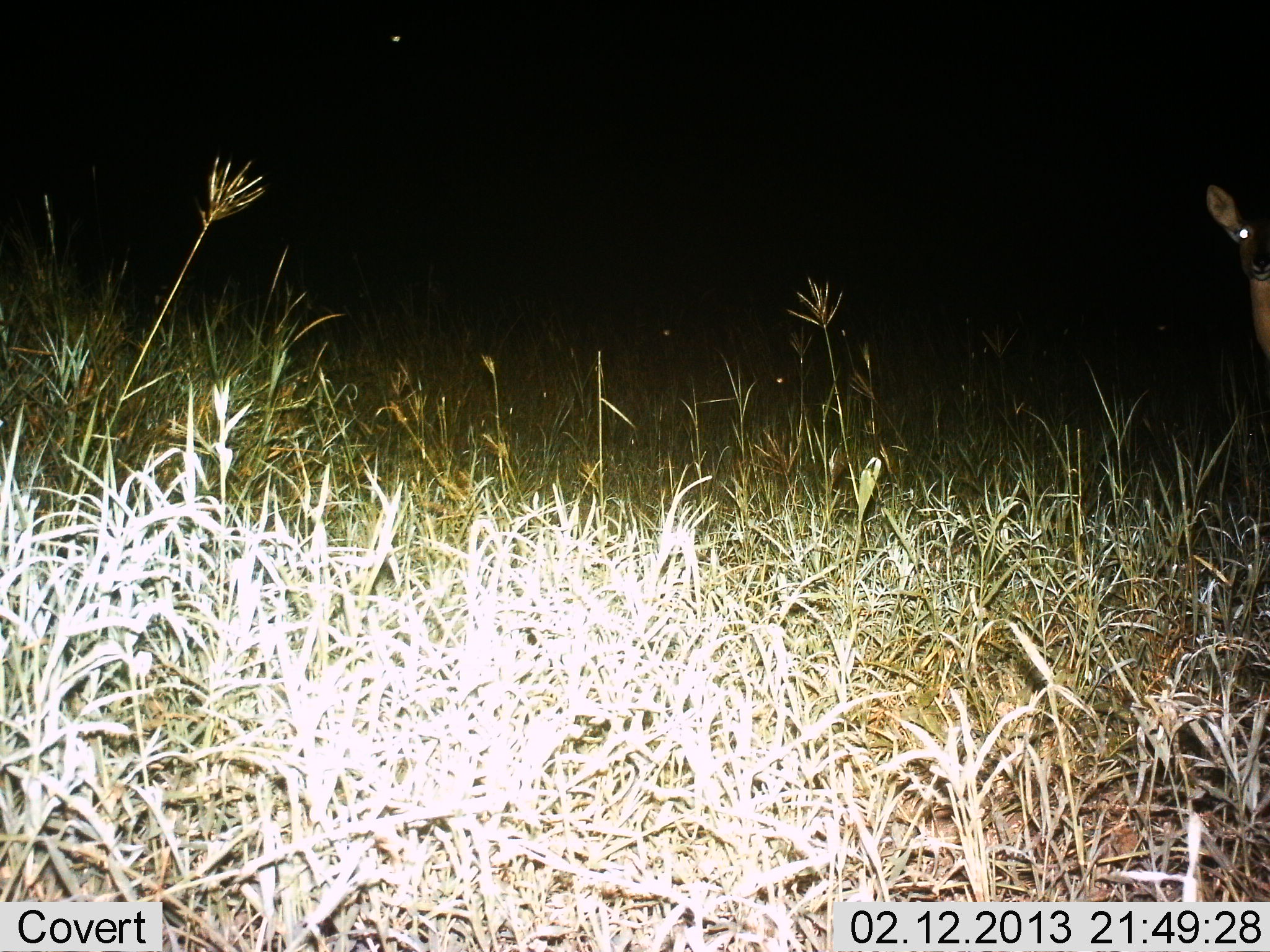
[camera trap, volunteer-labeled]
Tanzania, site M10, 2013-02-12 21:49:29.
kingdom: Animalia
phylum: Chordata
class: Mammalia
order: Artiodactyla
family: Bovidae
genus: Redunca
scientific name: Redunca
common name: reedbuck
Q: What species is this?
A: Reedbuck (Redunca).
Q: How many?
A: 1.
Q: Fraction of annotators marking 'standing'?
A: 100%.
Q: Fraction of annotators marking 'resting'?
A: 0%.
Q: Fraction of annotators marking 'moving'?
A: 0%.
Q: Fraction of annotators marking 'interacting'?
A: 0%.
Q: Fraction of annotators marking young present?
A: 0%.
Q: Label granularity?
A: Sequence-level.